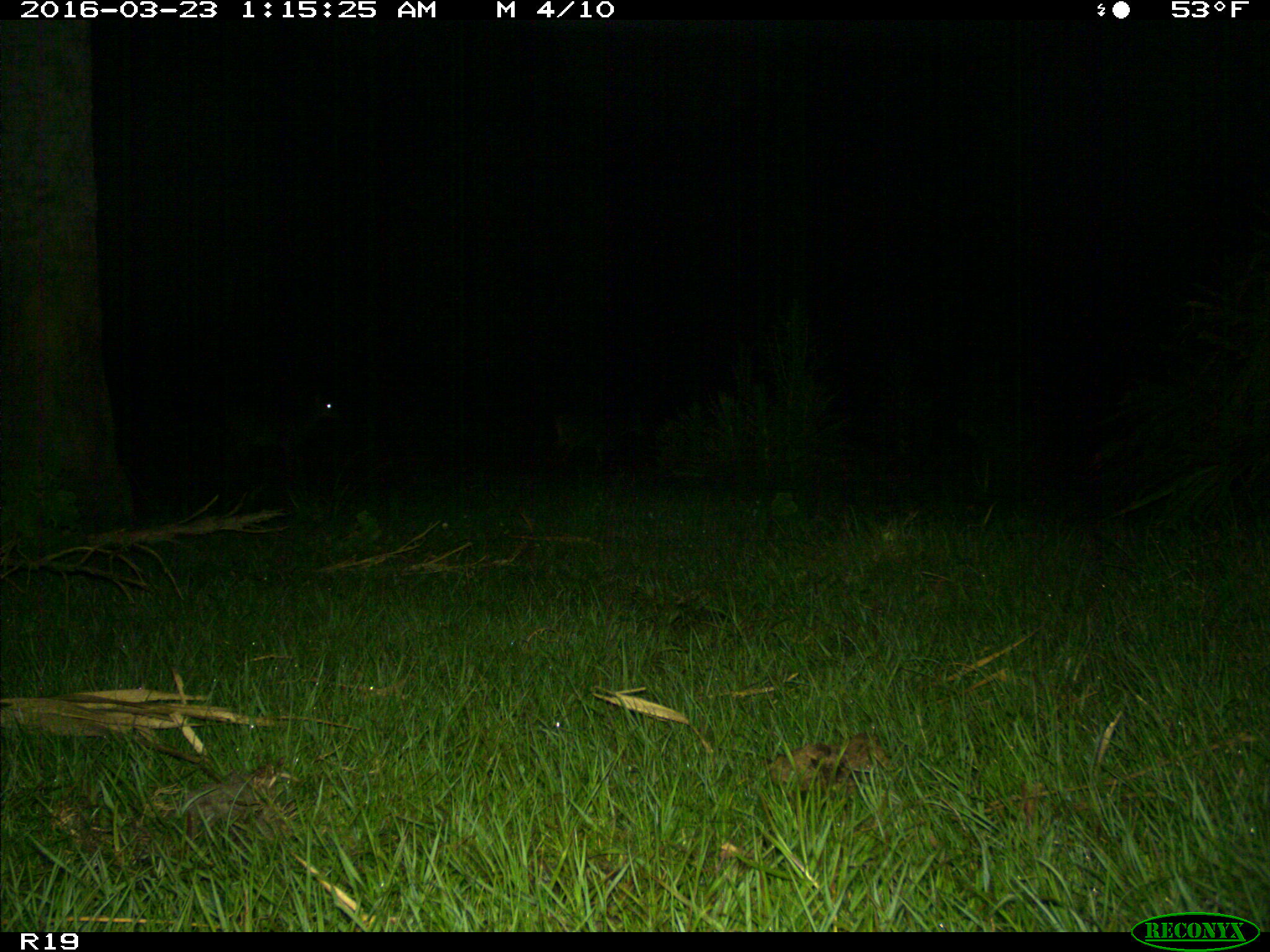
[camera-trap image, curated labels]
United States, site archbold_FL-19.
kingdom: Animalia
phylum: Chordata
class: Mammalia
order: Artiodactyla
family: Cervidae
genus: Odocoileus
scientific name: Odocoileus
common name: deer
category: unidentified deer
Unidentified deer (deer) (Odocoileus).